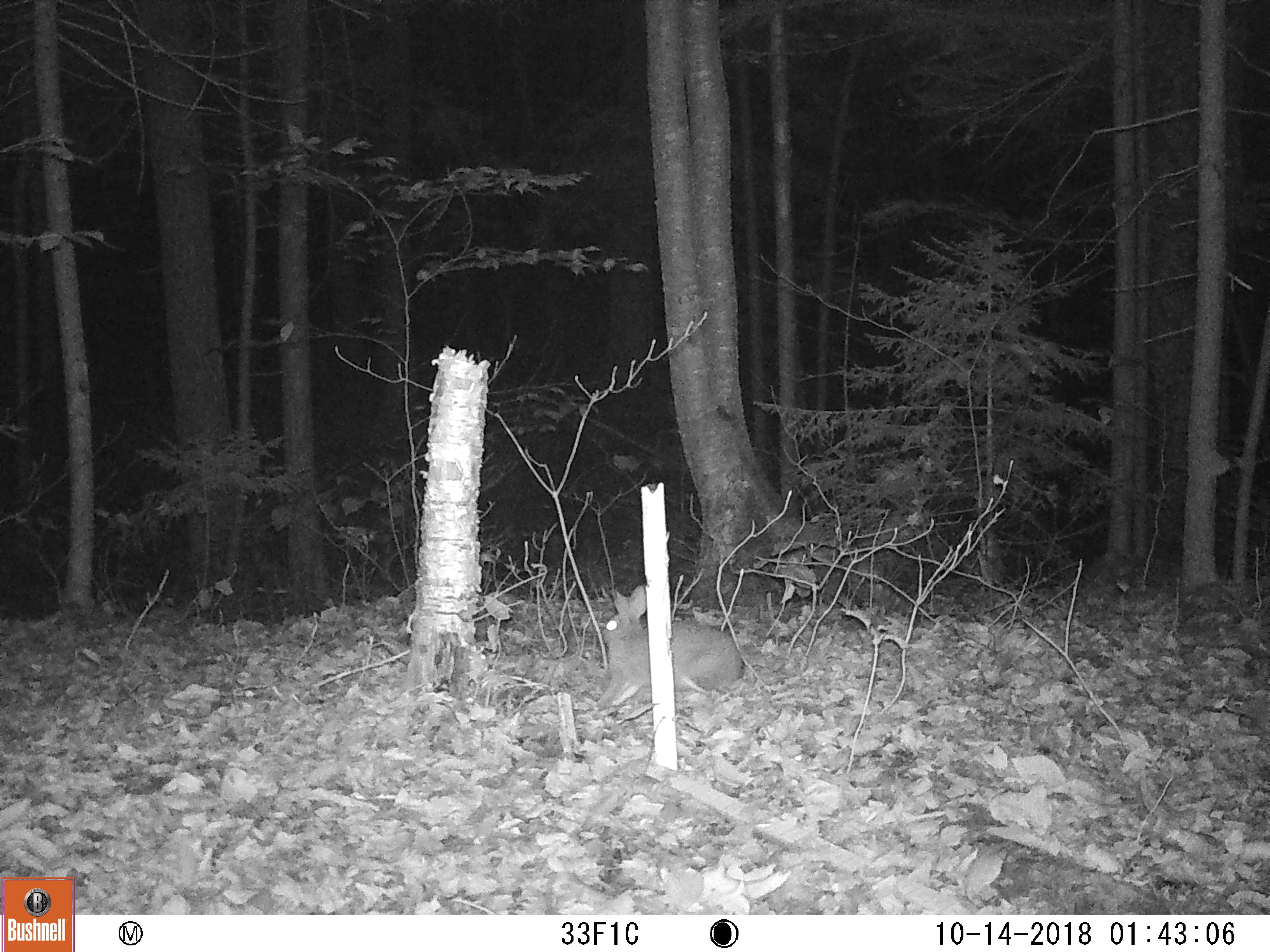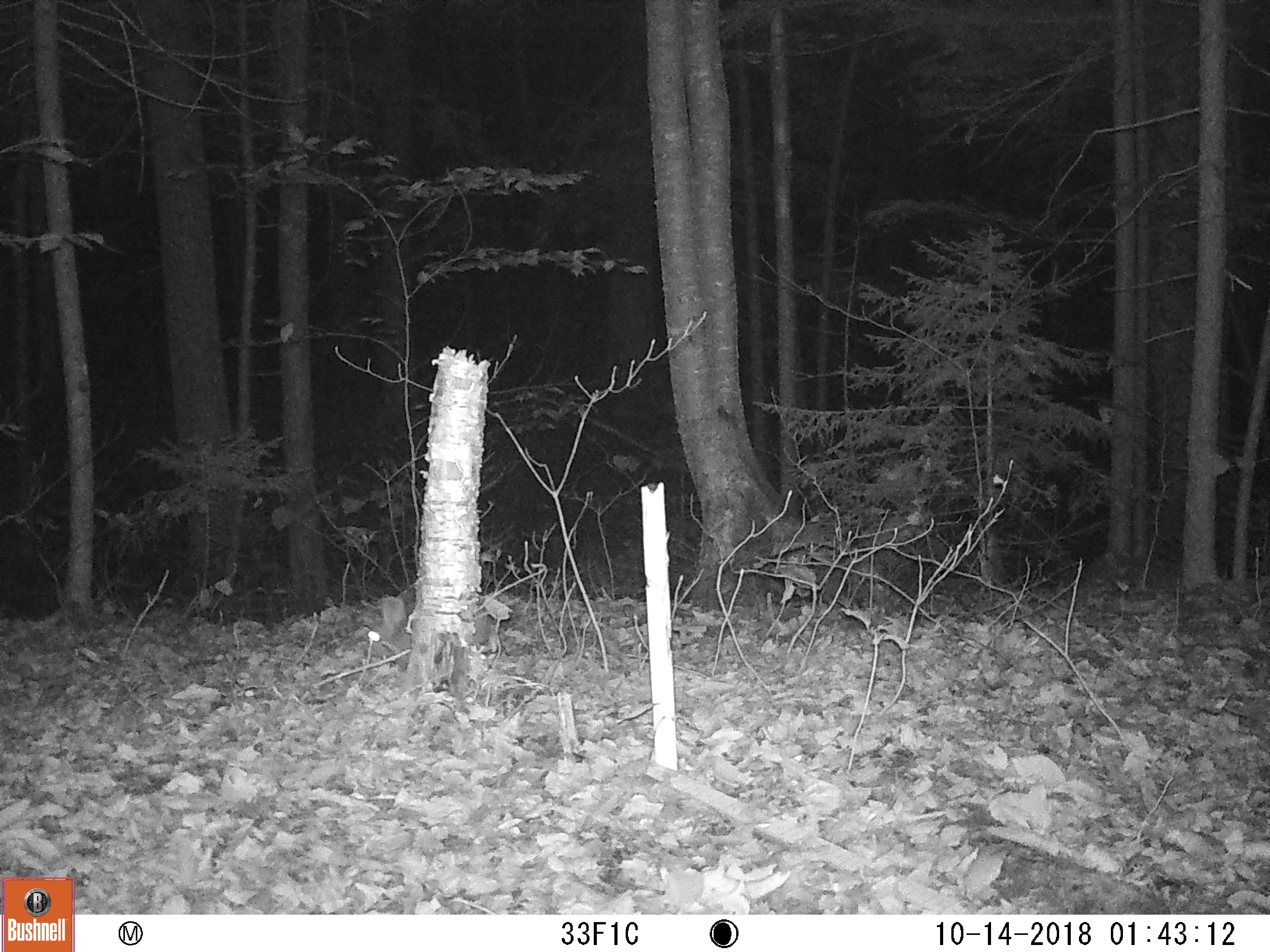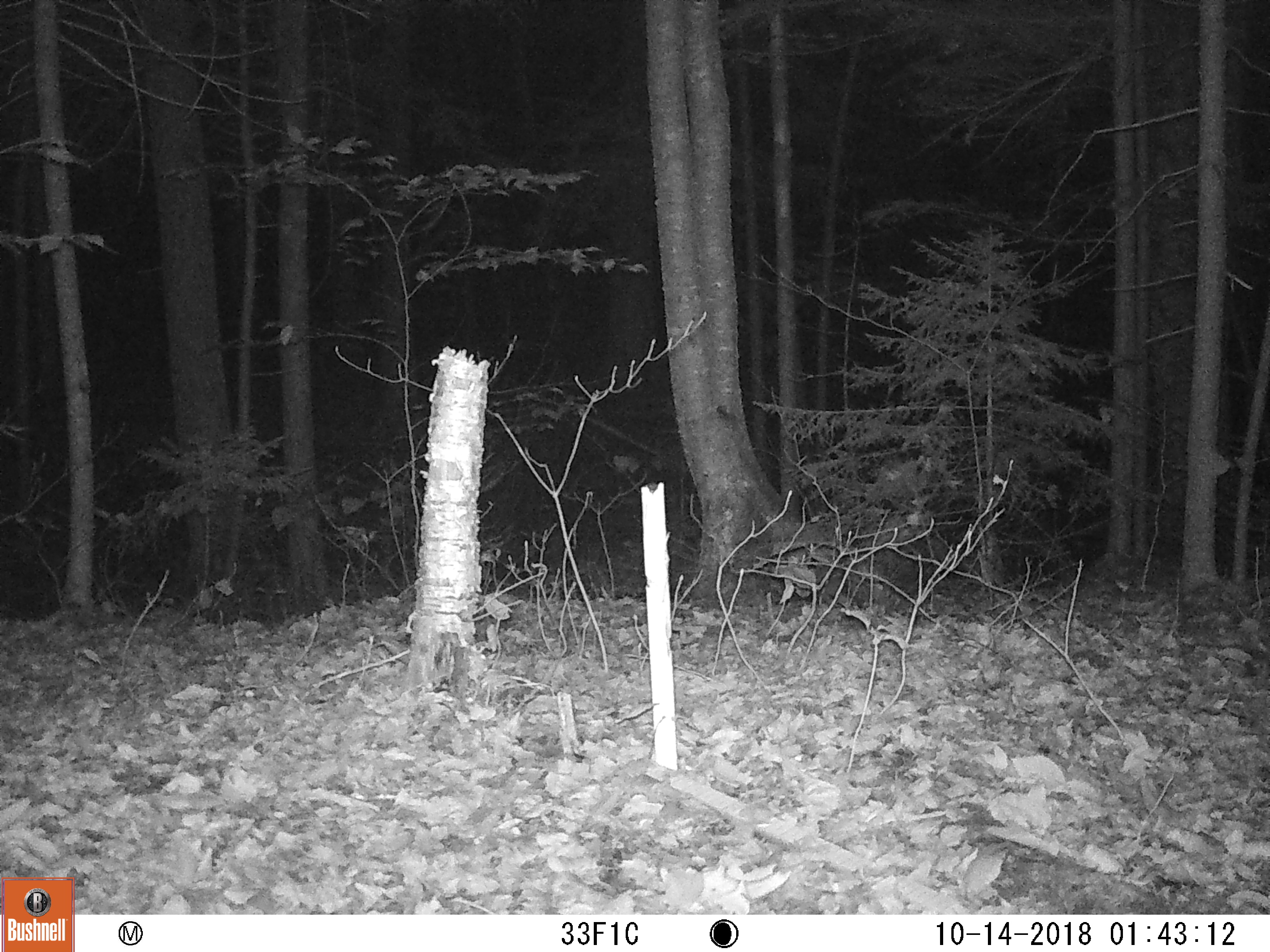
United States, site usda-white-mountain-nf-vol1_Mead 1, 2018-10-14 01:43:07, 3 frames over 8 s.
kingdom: Animalia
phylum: Chordata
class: Mammalia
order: Lagomorpha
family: Leporidae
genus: Lepus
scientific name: Lepus americanus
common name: snowshoe hare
Snowshoe hare (Lepus americanus).